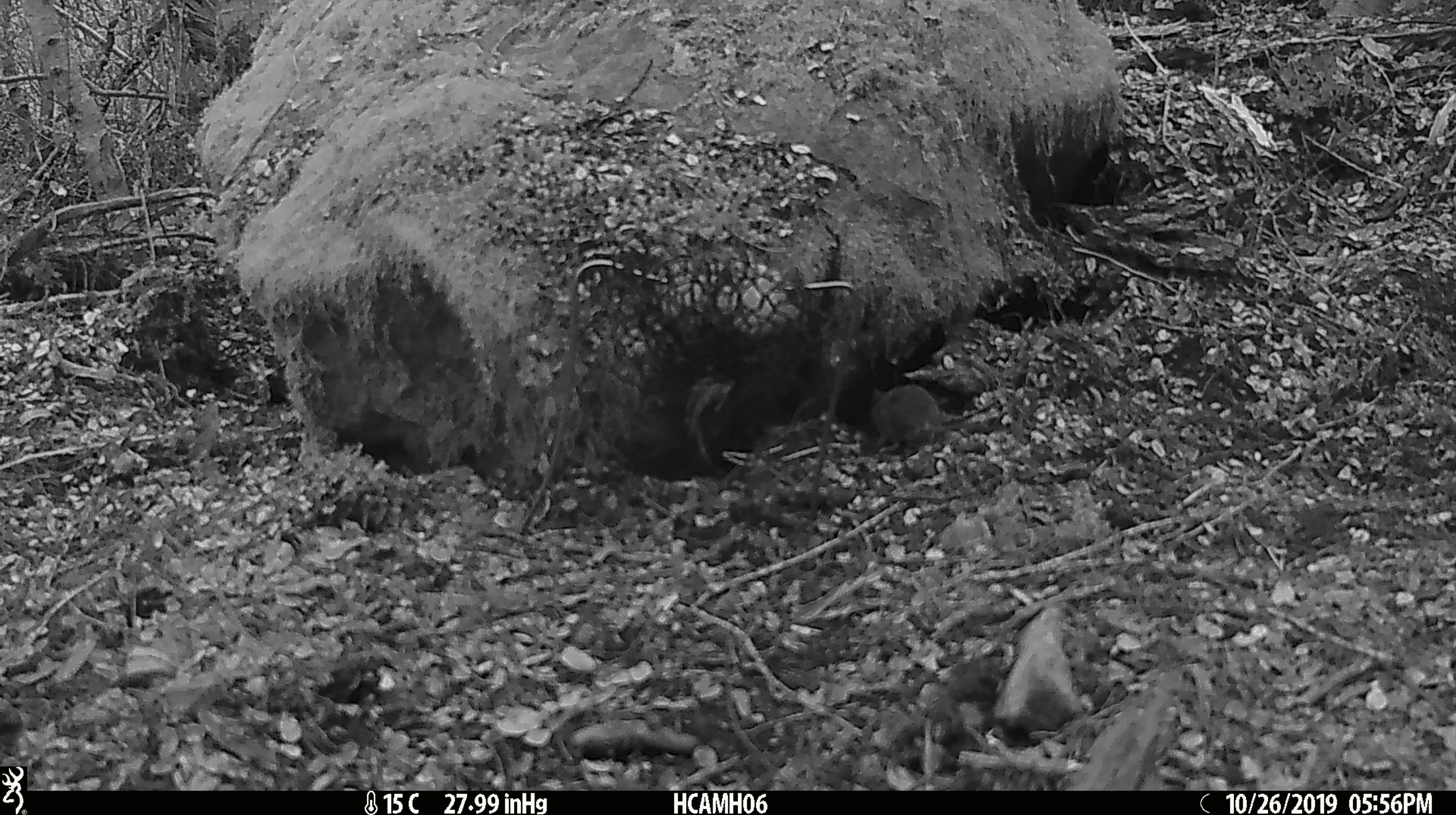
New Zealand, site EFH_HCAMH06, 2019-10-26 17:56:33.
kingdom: Animalia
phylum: Chordata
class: Mammalia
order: Rodentia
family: Muridae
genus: Mus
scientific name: Mus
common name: mouse